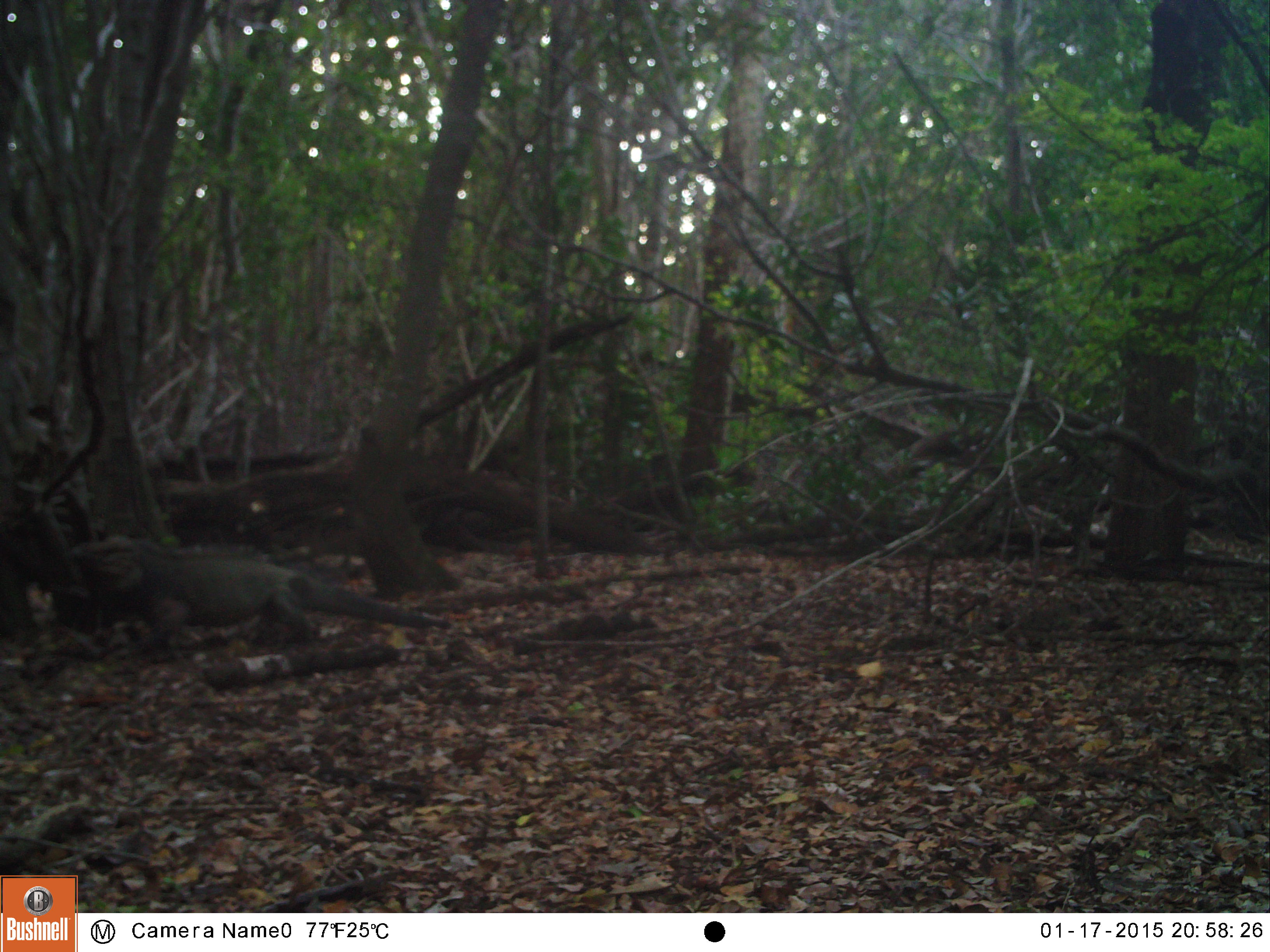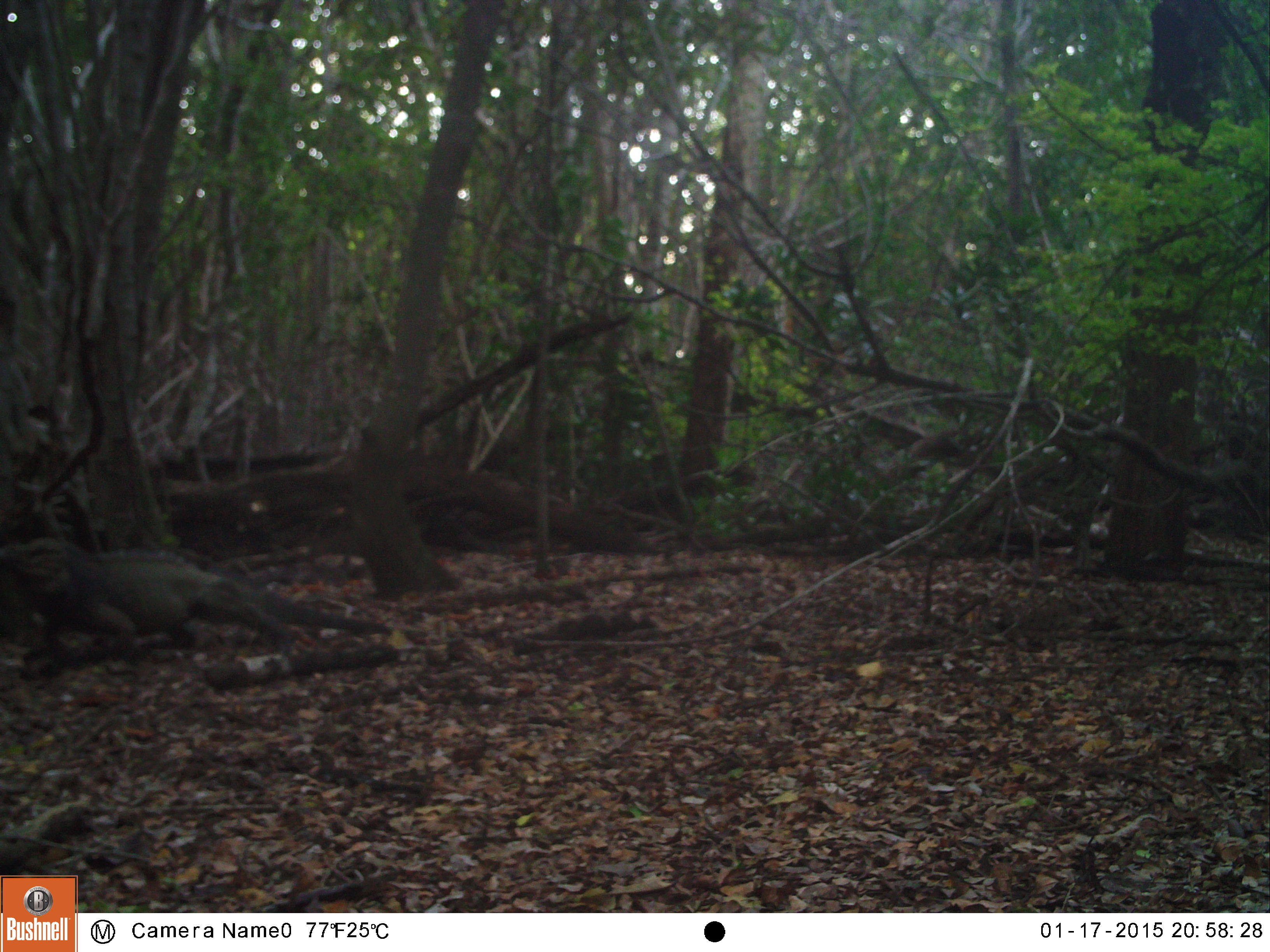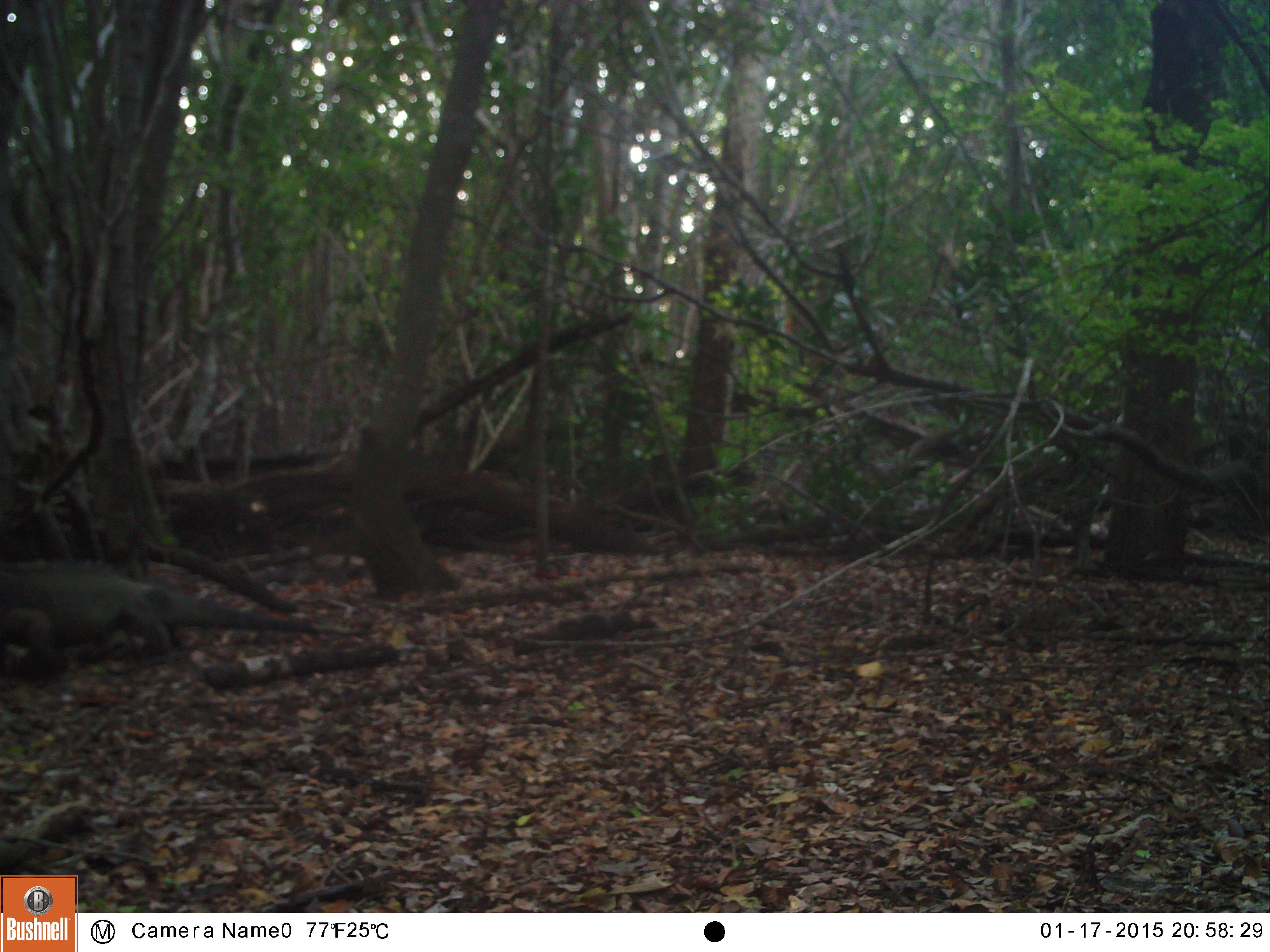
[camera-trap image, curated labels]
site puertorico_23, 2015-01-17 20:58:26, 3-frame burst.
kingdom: Animalia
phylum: Chordata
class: Reptilia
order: Squamata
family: Iguanidae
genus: Iguana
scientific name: Iguana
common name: typical iguanas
Iguana (typical iguanas).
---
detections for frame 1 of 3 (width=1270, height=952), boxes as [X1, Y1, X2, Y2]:
iguana: [93, 543, 440, 648]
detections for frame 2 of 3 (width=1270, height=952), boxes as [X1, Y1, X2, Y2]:
iguana: [0, 533, 410, 655]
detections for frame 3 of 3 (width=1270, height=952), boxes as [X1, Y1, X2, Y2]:
iguana: [0, 557, 279, 673]